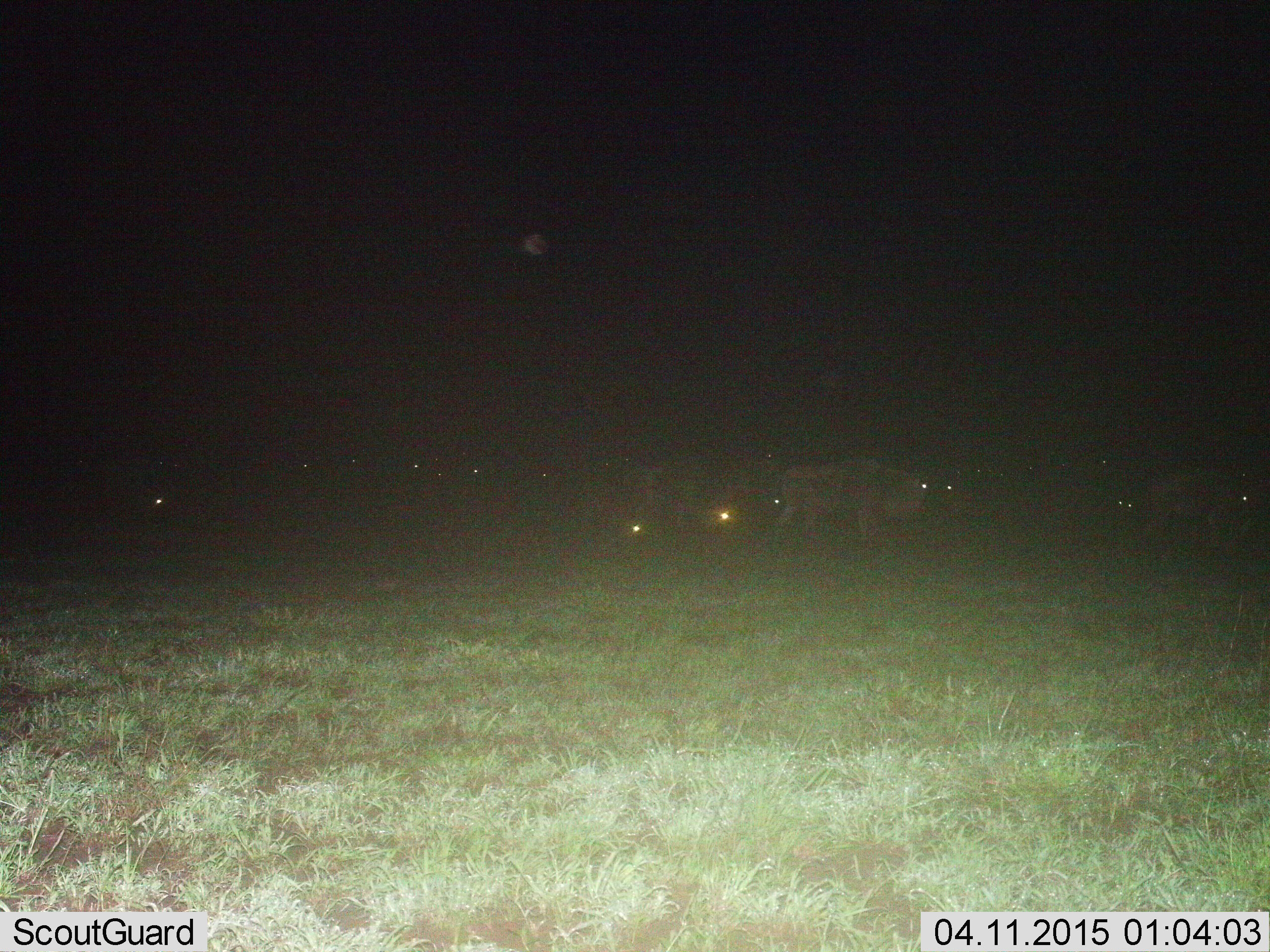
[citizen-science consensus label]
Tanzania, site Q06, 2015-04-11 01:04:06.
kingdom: Animalia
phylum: Chordata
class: Mammalia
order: Artiodactyla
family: Bovidae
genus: Connochaetes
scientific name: Connochaetes taurinus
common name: blue wildebeest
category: wildebeest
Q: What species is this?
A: Wildebeest (blue wildebeest) (Connochaetes taurinus).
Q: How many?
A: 11-50.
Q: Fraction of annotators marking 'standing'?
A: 80%.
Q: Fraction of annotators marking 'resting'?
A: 20%.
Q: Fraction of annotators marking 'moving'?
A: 20%.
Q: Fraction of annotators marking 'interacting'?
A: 0%.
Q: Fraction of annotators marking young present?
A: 0%.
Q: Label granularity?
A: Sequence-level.